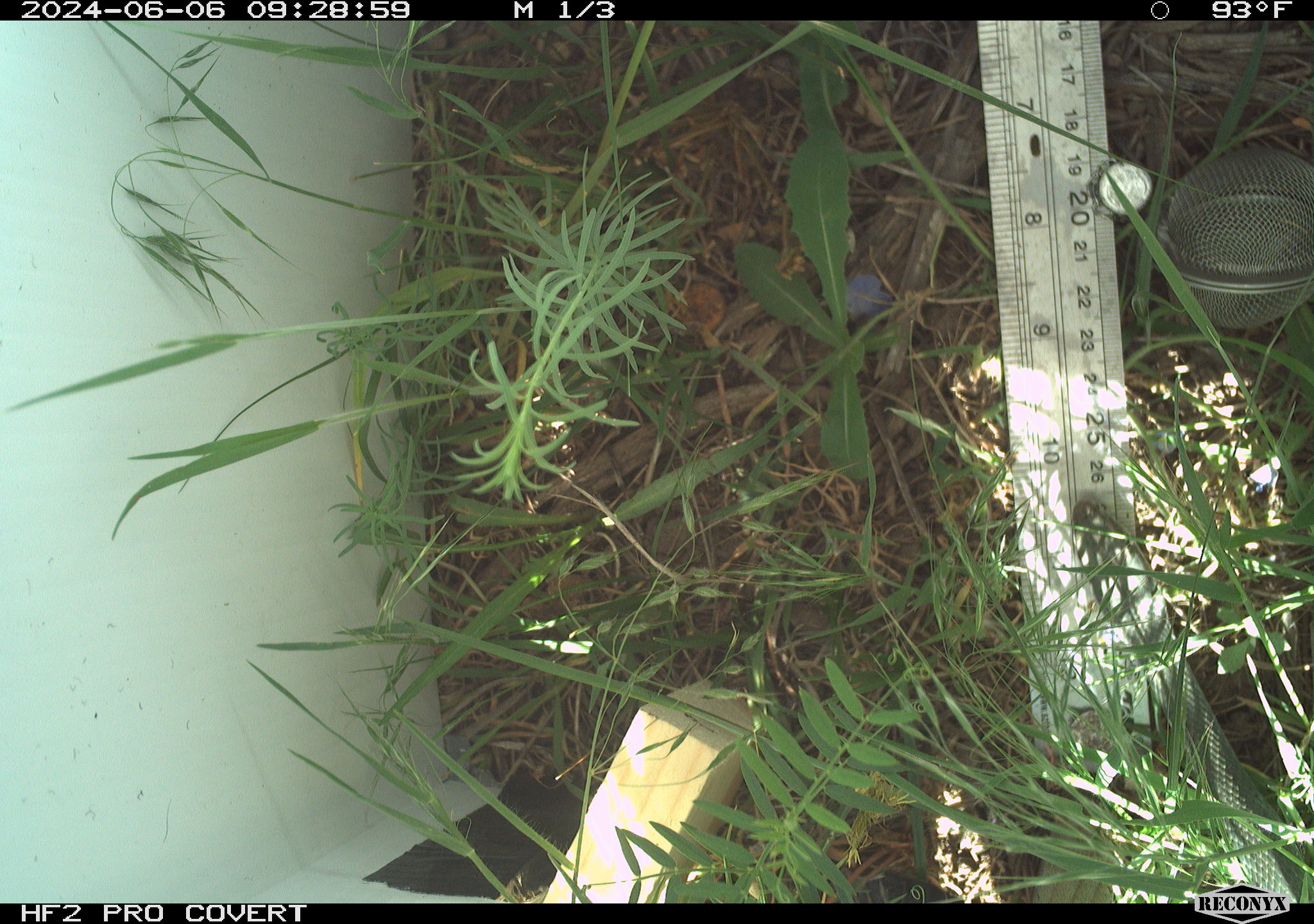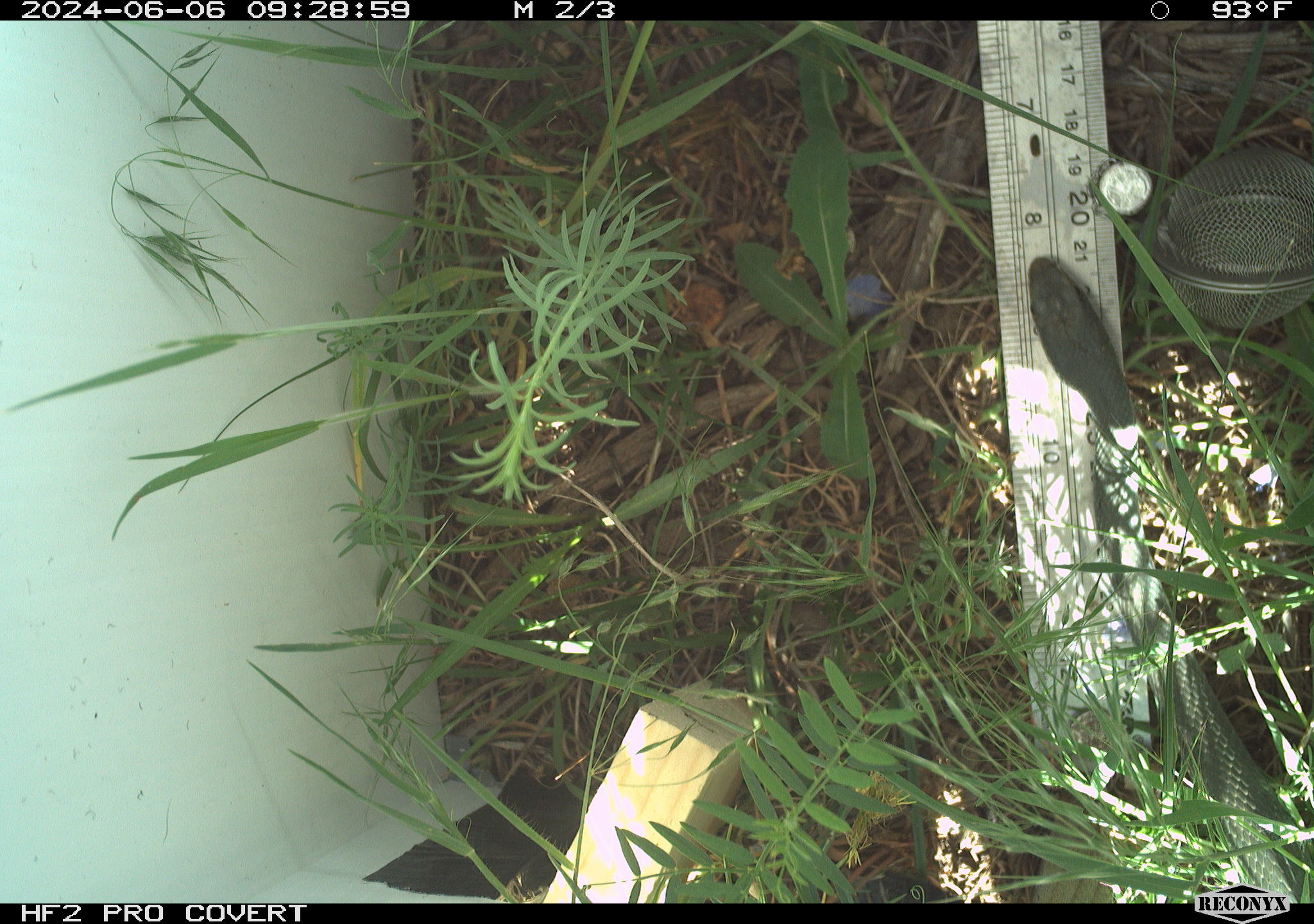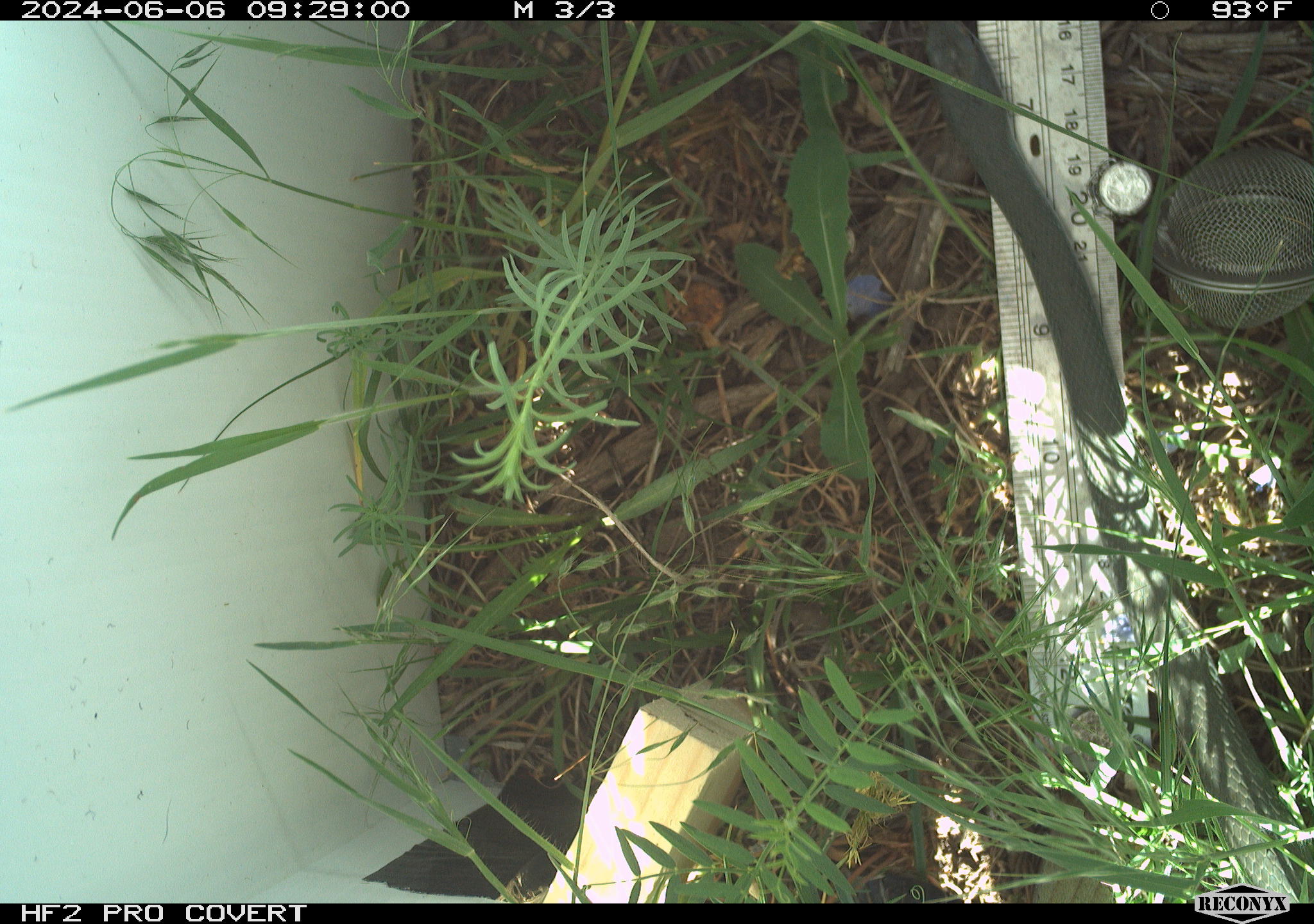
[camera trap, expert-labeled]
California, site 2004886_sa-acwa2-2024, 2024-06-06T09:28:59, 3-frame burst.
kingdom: Animalia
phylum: Chordata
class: Reptilia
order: Squamata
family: Colubridae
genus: Coluber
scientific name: Coluber constrictor mormon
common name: western yellow-bellied racer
Western yellow-bellied racer (Coluber constrictor mormon).